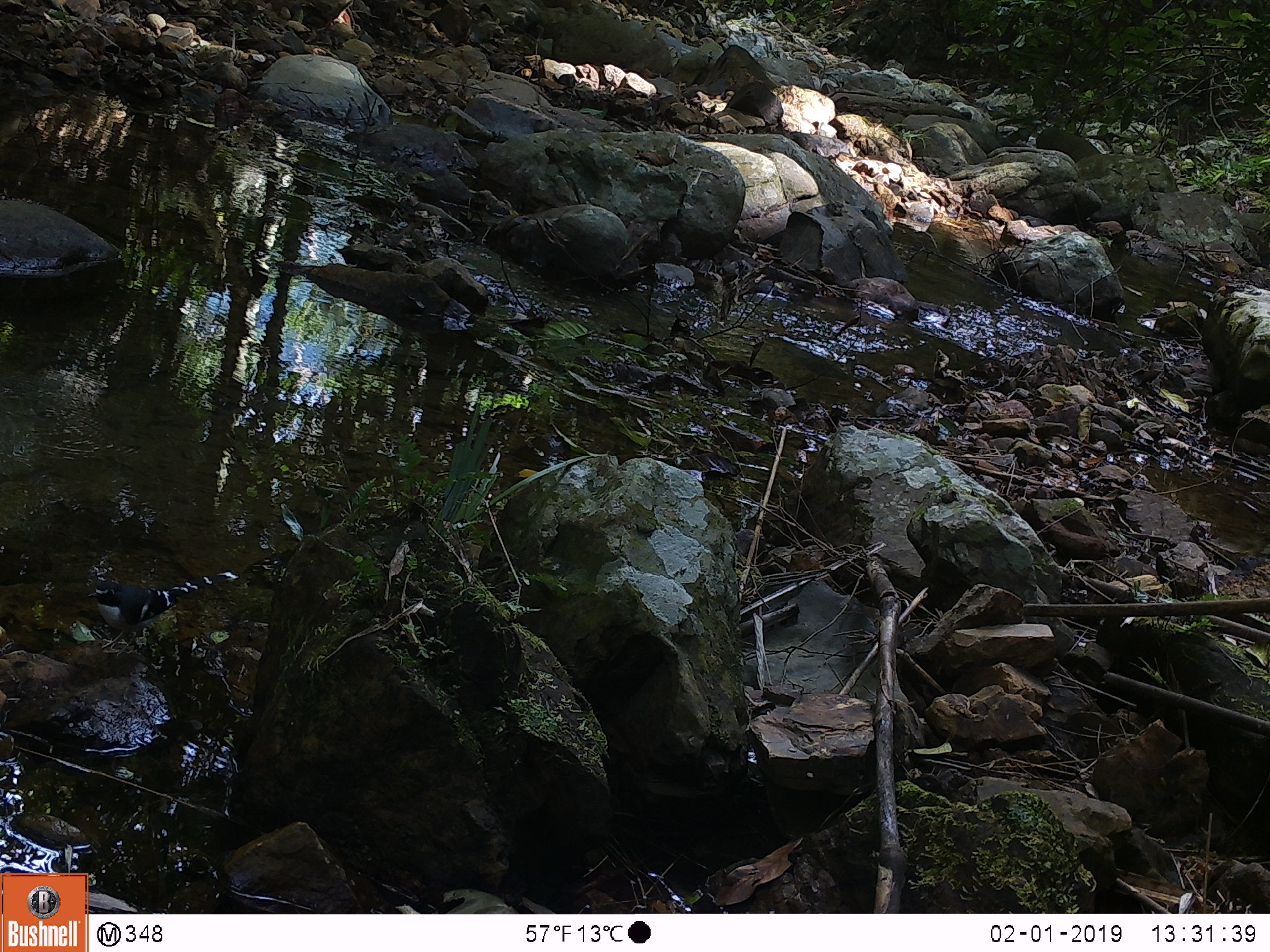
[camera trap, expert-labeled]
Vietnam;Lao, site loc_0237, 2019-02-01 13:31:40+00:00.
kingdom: Animalia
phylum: Chordata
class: Aves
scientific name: Aves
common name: bird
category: unidentified bird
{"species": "unidentified bird (bird) (Aves)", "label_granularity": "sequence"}